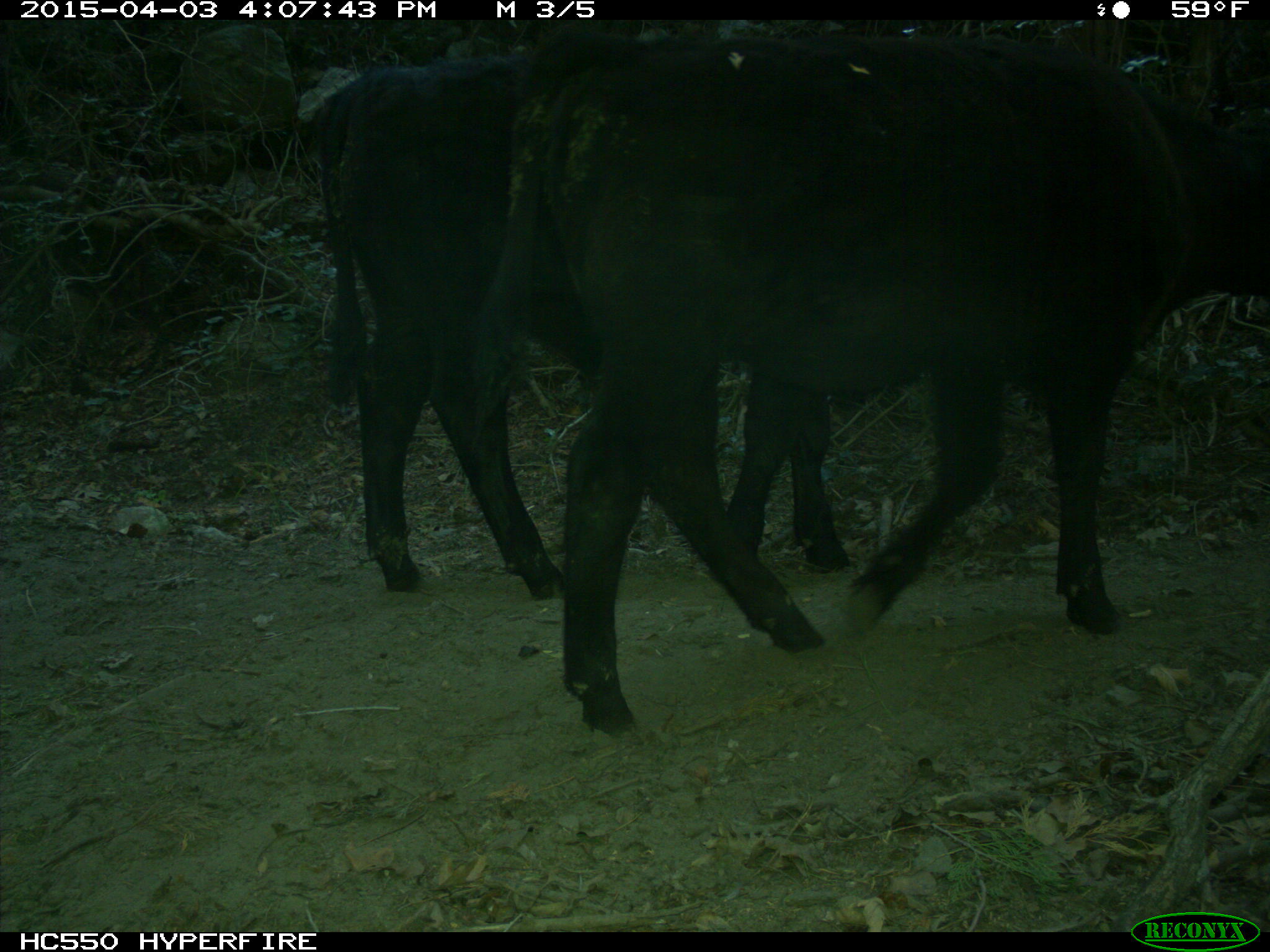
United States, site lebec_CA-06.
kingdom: Animalia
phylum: Chordata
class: Mammalia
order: Artiodactyla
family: Bovidae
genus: Bos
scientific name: Bos taurus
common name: domestic cow